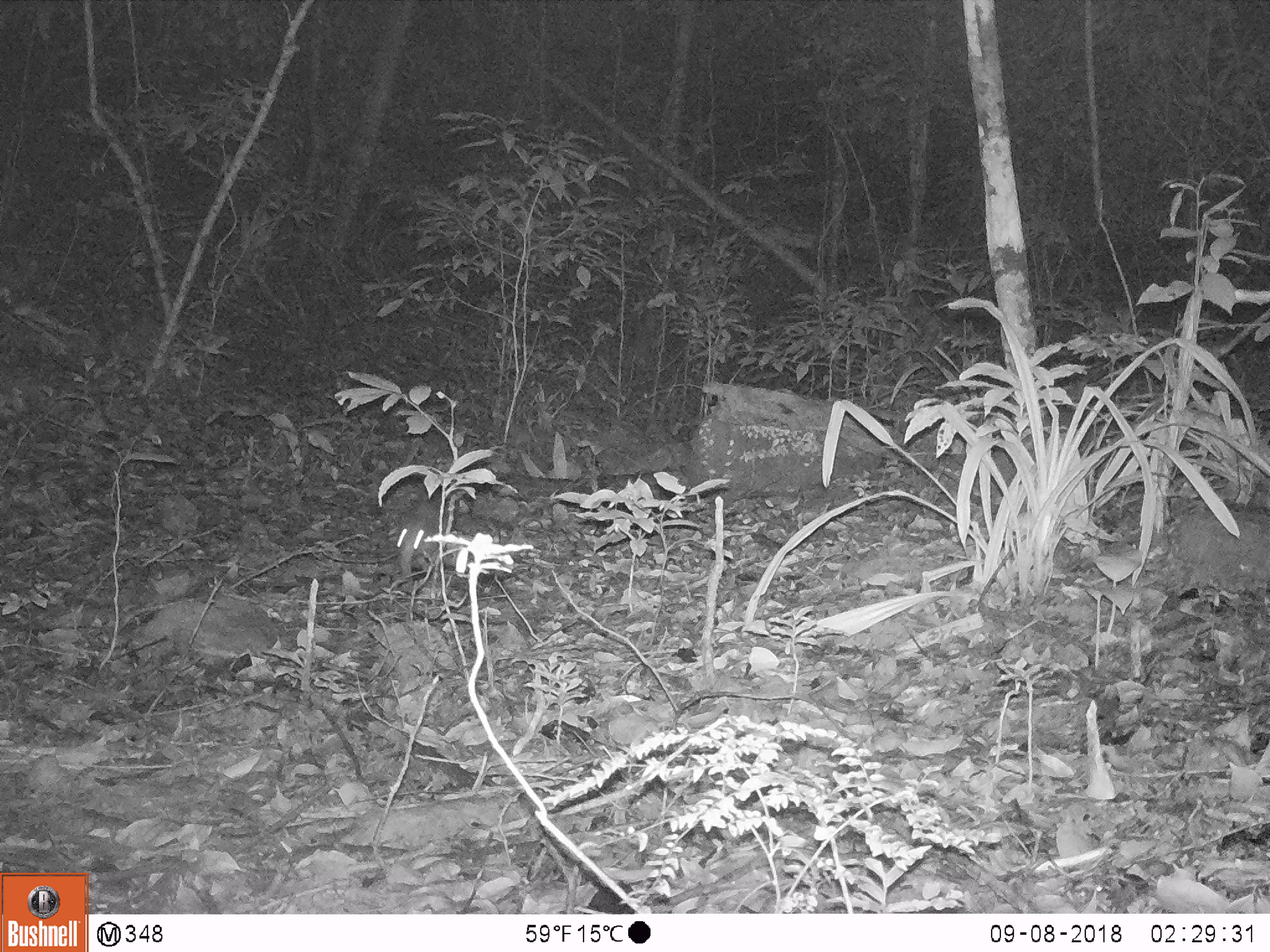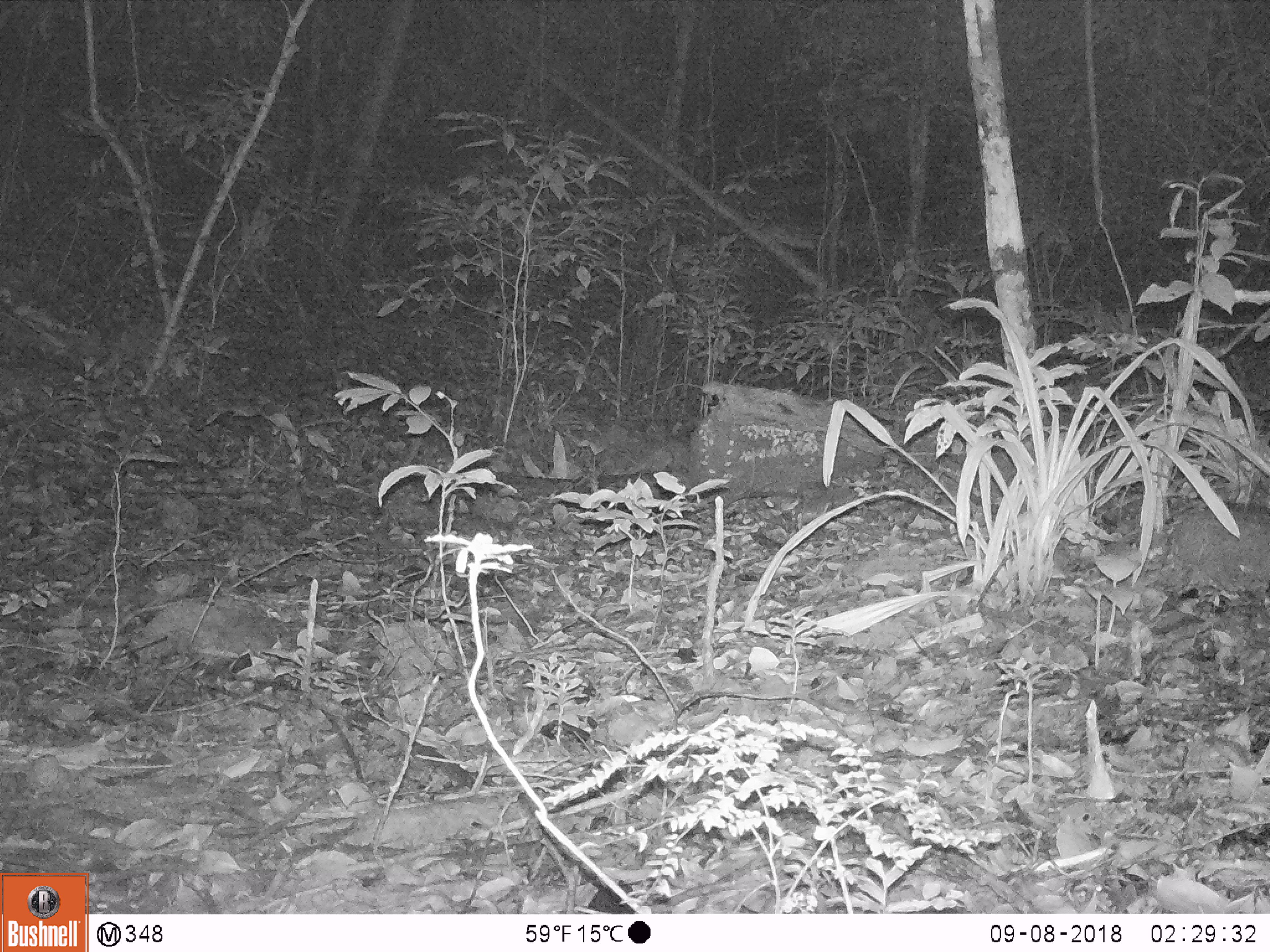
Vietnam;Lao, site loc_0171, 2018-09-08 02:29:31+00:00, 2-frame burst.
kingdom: Animalia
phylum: Chordata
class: Mammalia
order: Rodentia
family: Hystricidae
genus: Atherurus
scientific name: Atherurus macrourus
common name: asiatic brush-tailed porcupine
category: asiatic brush tailed porcupine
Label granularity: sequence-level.